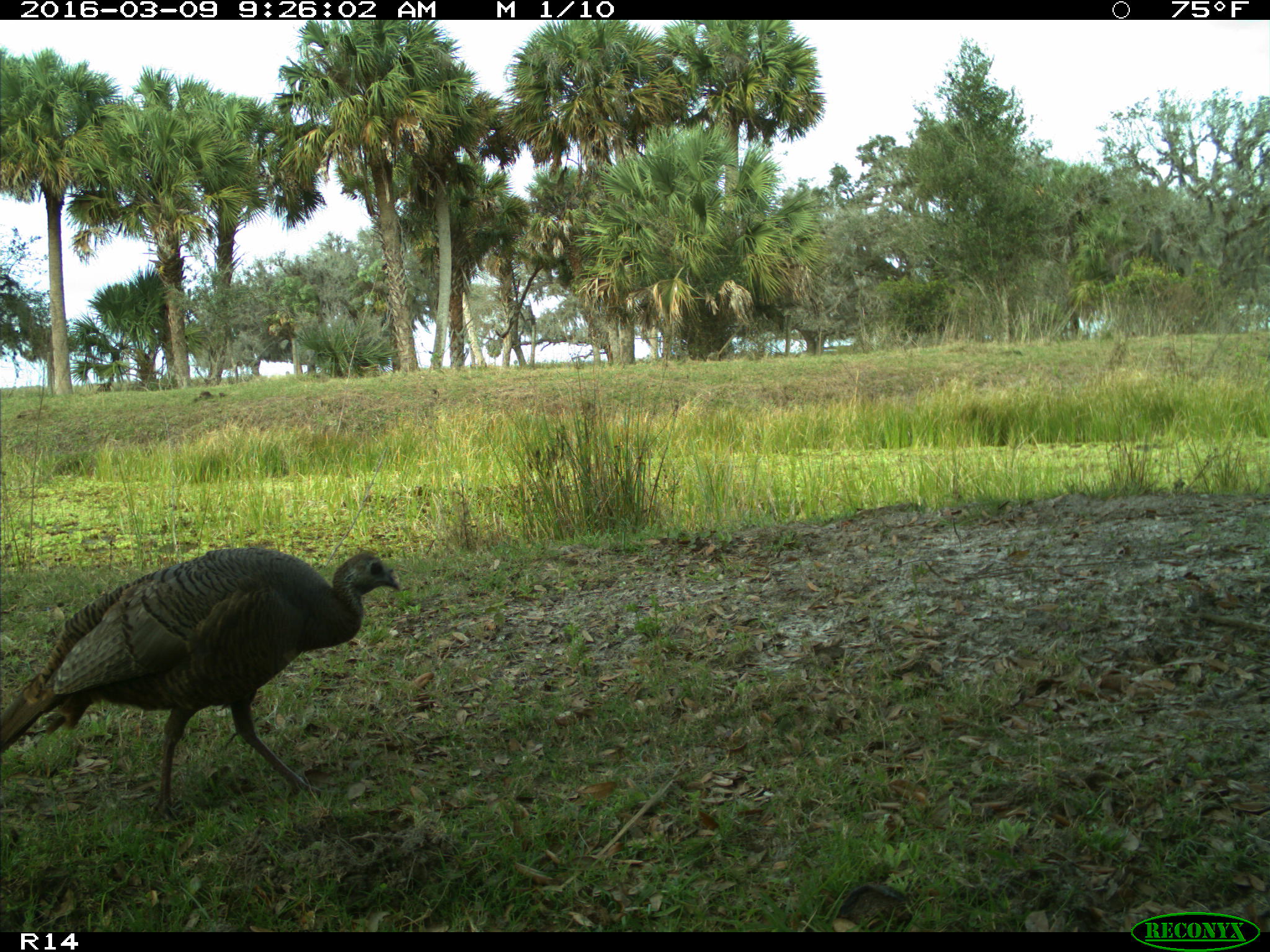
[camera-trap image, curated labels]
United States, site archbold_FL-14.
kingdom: Animalia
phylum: Chordata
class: Aves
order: Galliformes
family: Phasianidae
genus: Meleagris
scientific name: Meleagris gallopavo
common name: wild turkey